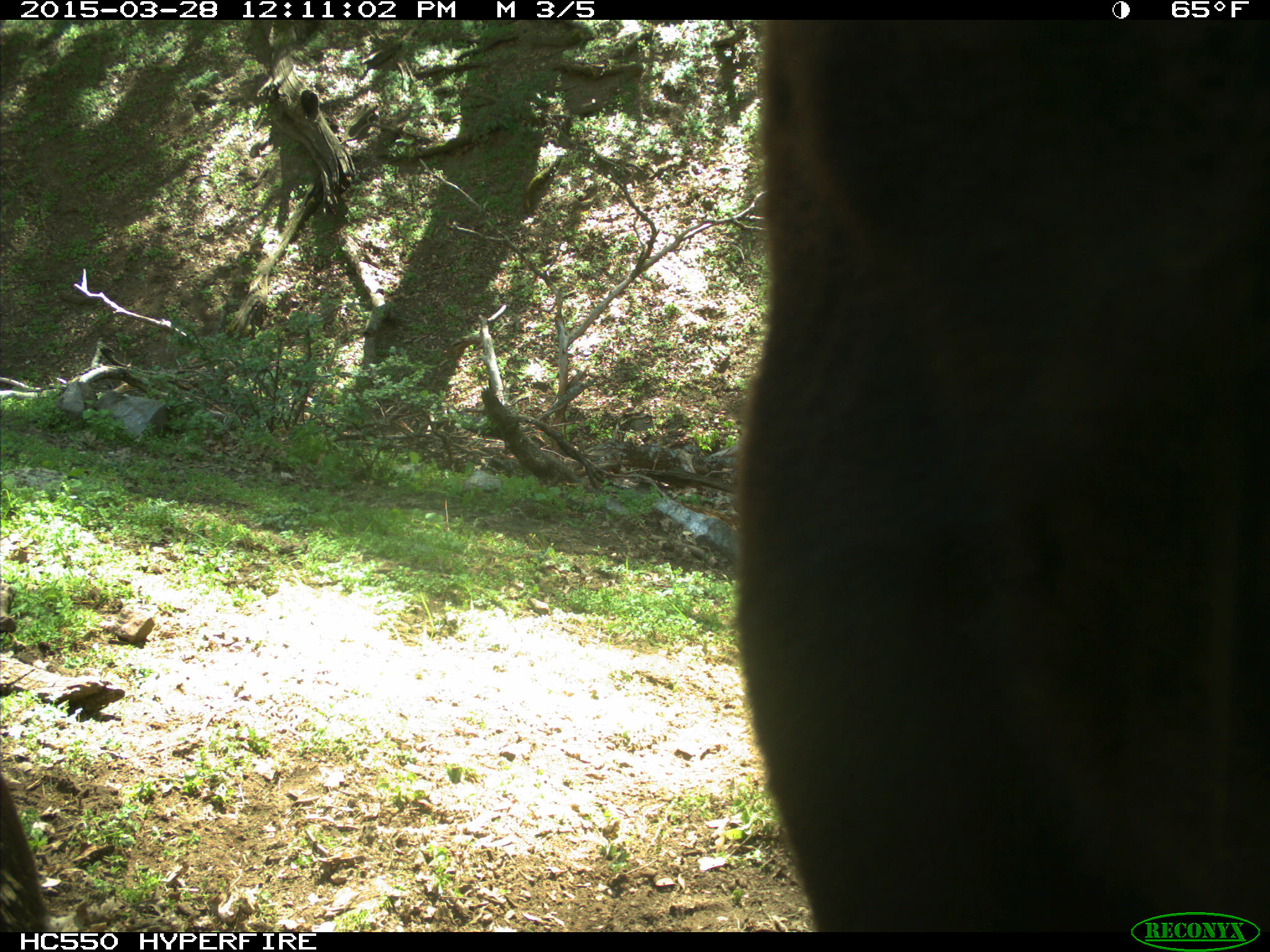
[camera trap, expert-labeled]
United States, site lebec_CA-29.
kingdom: Animalia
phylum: Chordata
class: Mammalia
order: Artiodactyla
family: Bovidae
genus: Bos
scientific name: Bos taurus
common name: domestic cow